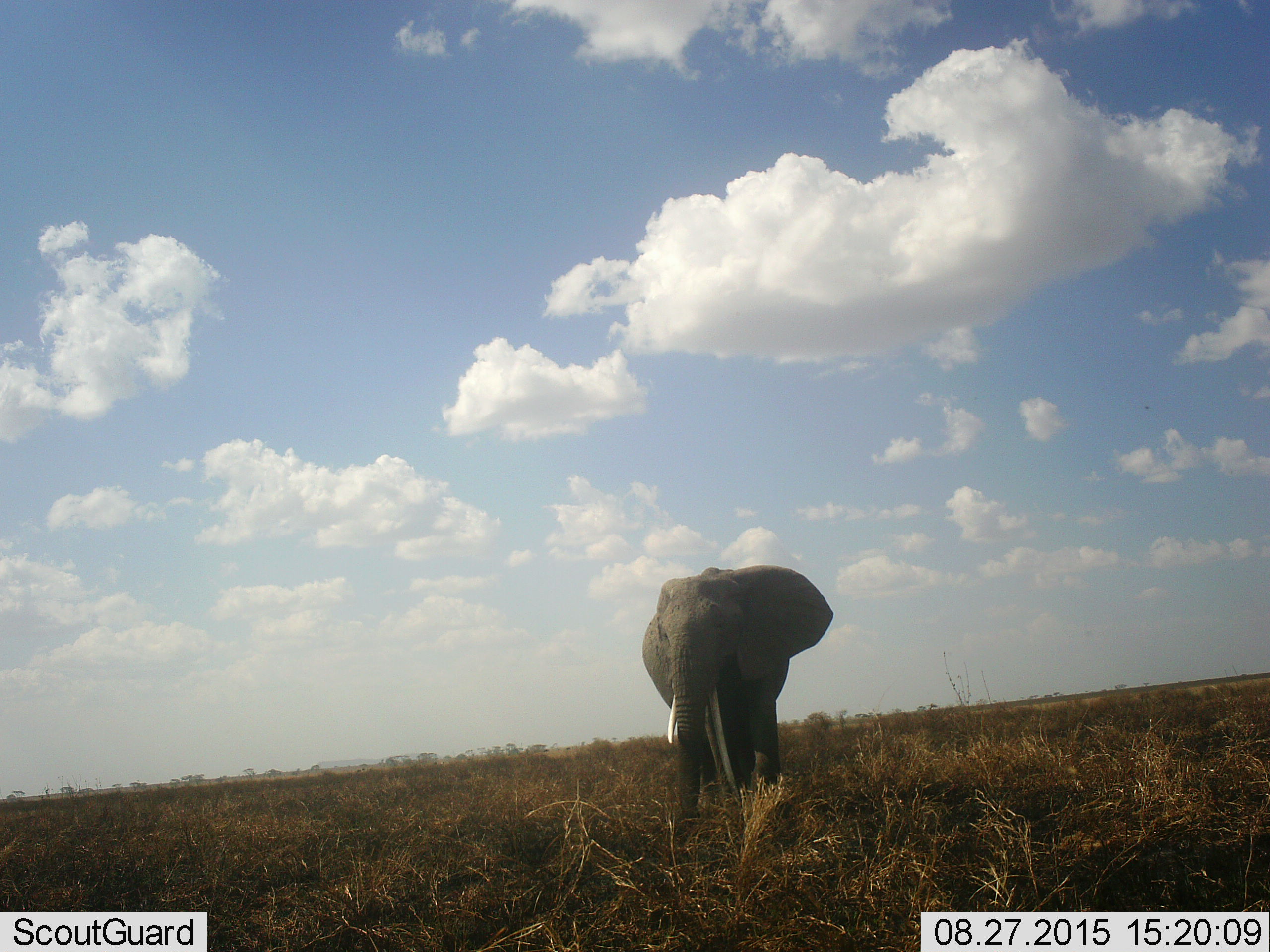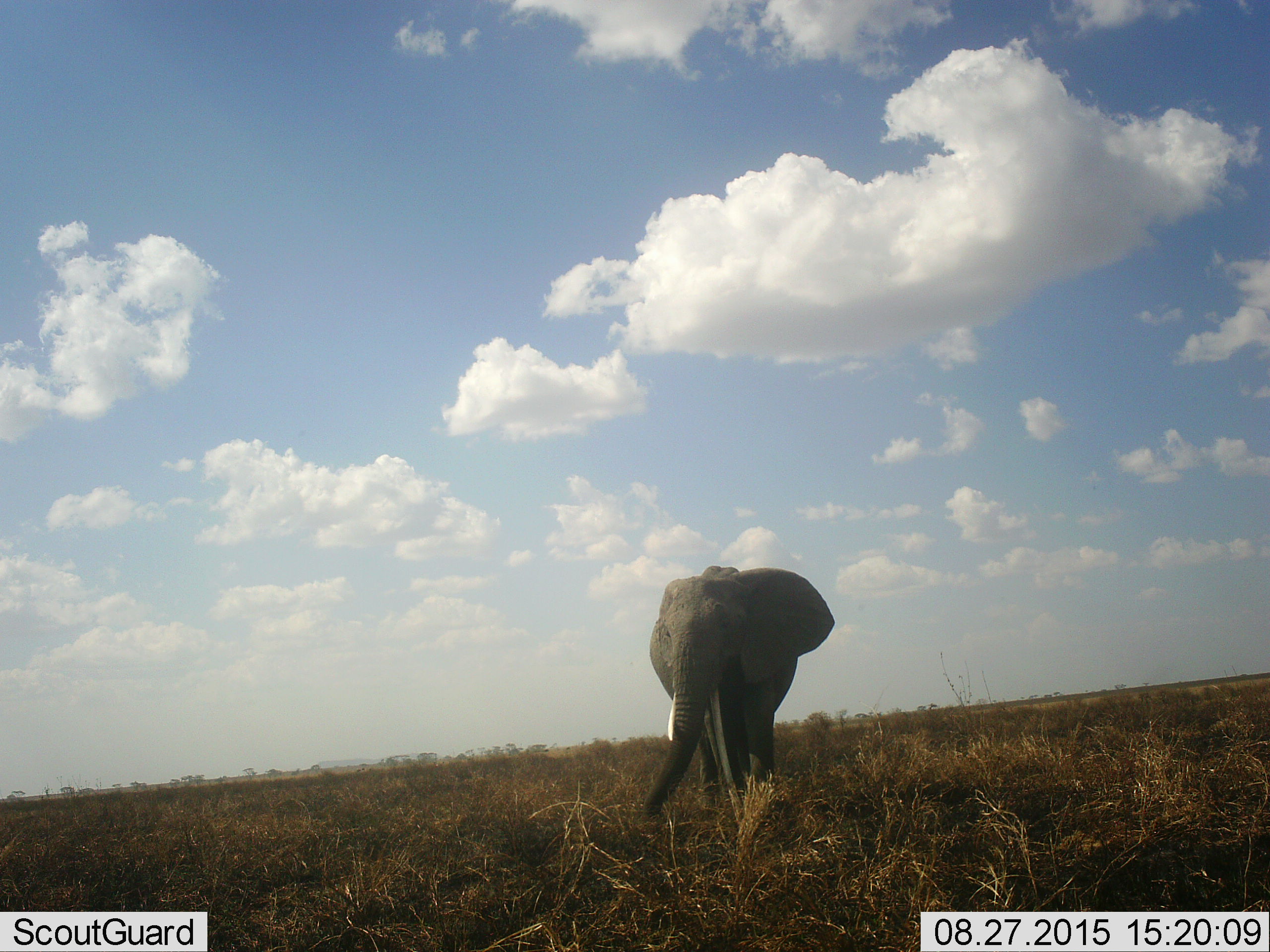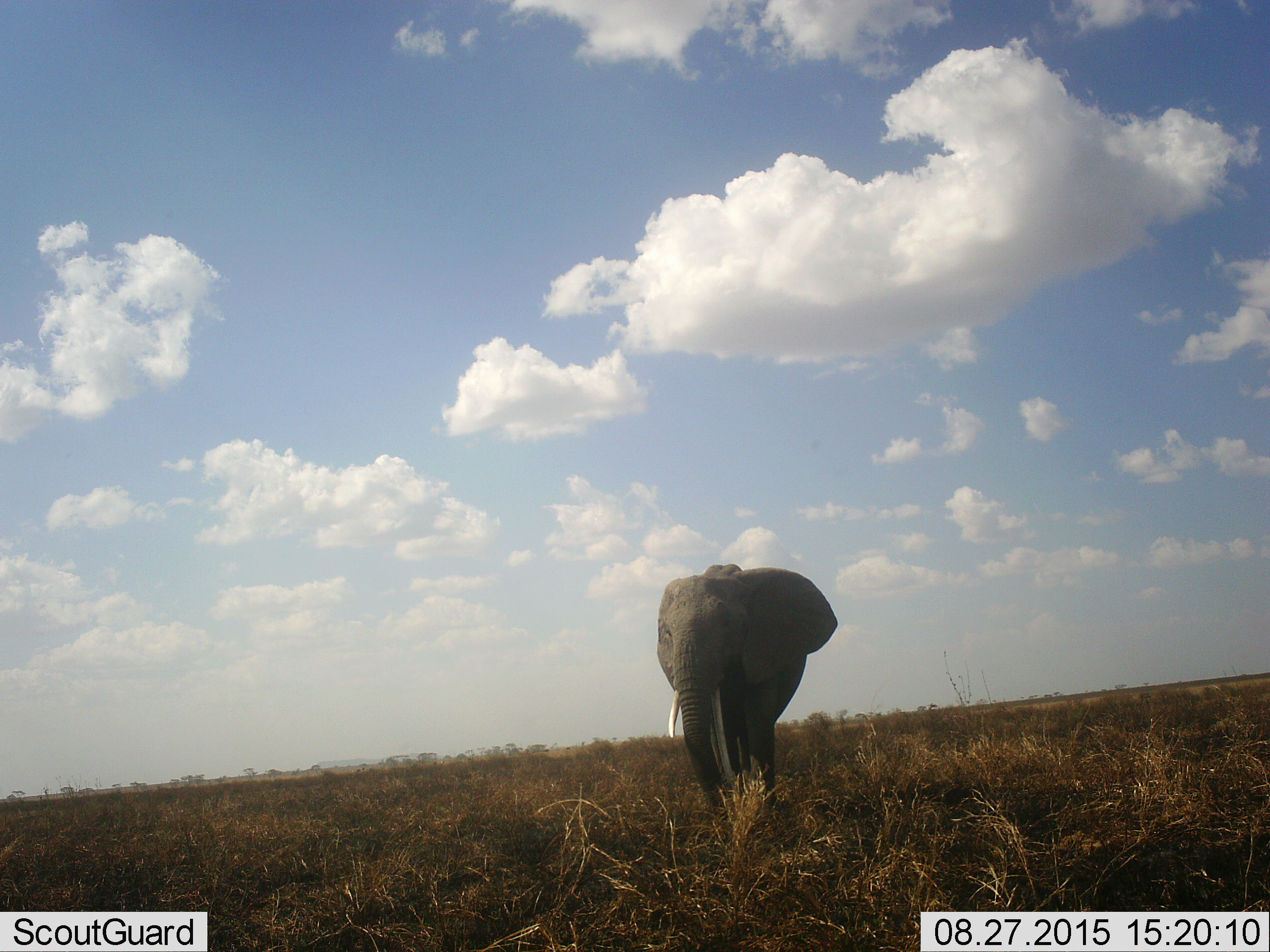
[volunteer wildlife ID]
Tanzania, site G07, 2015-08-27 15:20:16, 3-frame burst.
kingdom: Animalia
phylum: Chordata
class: Mammalia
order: Proboscidea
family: Elephantidae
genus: Loxodonta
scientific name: Loxodonta africana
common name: african bush elephant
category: elephant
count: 1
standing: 60%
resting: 10%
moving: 20%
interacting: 0%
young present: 0%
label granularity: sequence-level